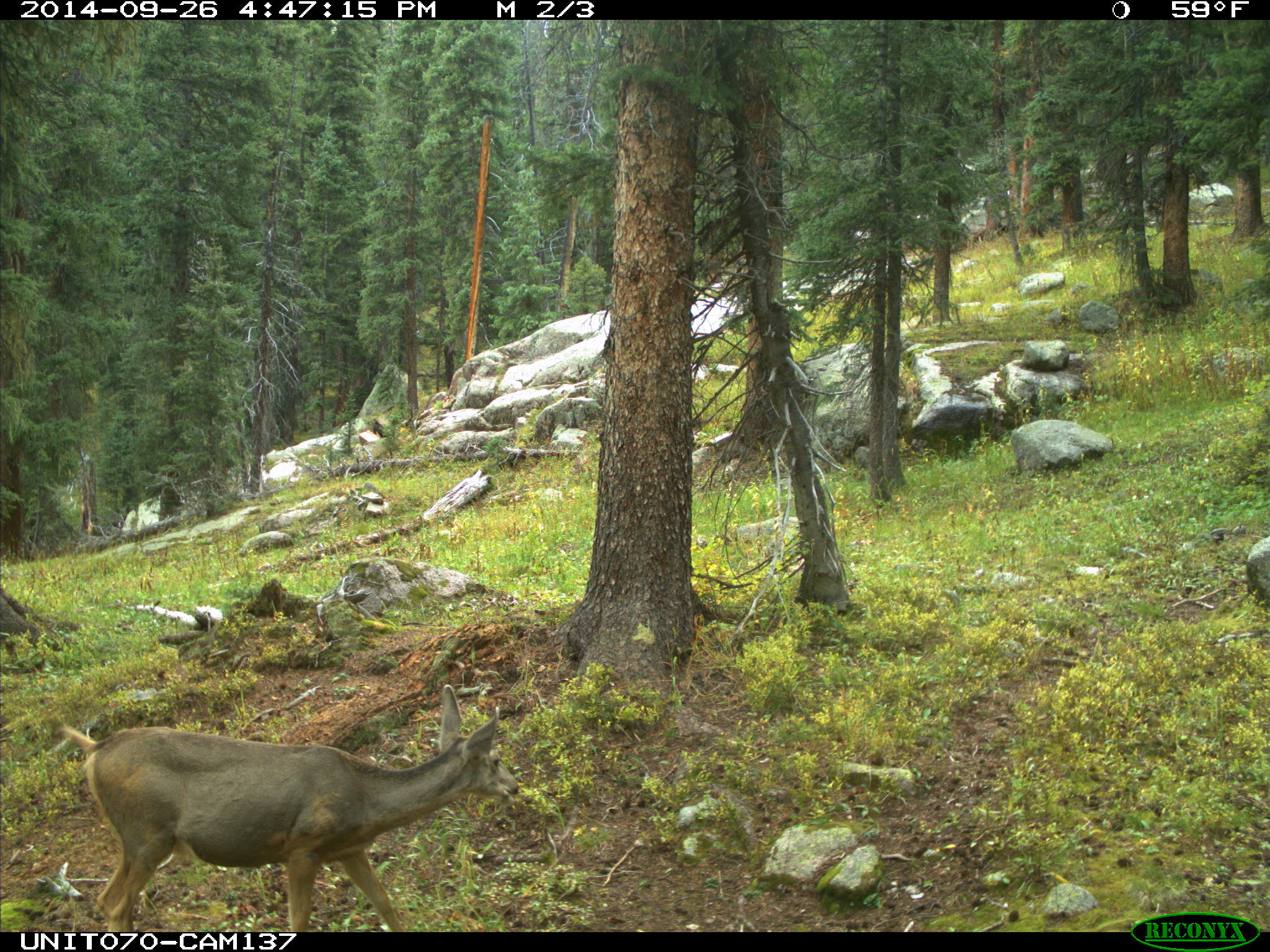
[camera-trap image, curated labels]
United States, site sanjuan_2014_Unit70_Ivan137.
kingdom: Animalia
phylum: Chordata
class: Mammalia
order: Artiodactyla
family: Cervidae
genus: Odocoileus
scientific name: Odocoileus hemionus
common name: mule deer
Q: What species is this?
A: Odocoileus hemionus (mule deer).